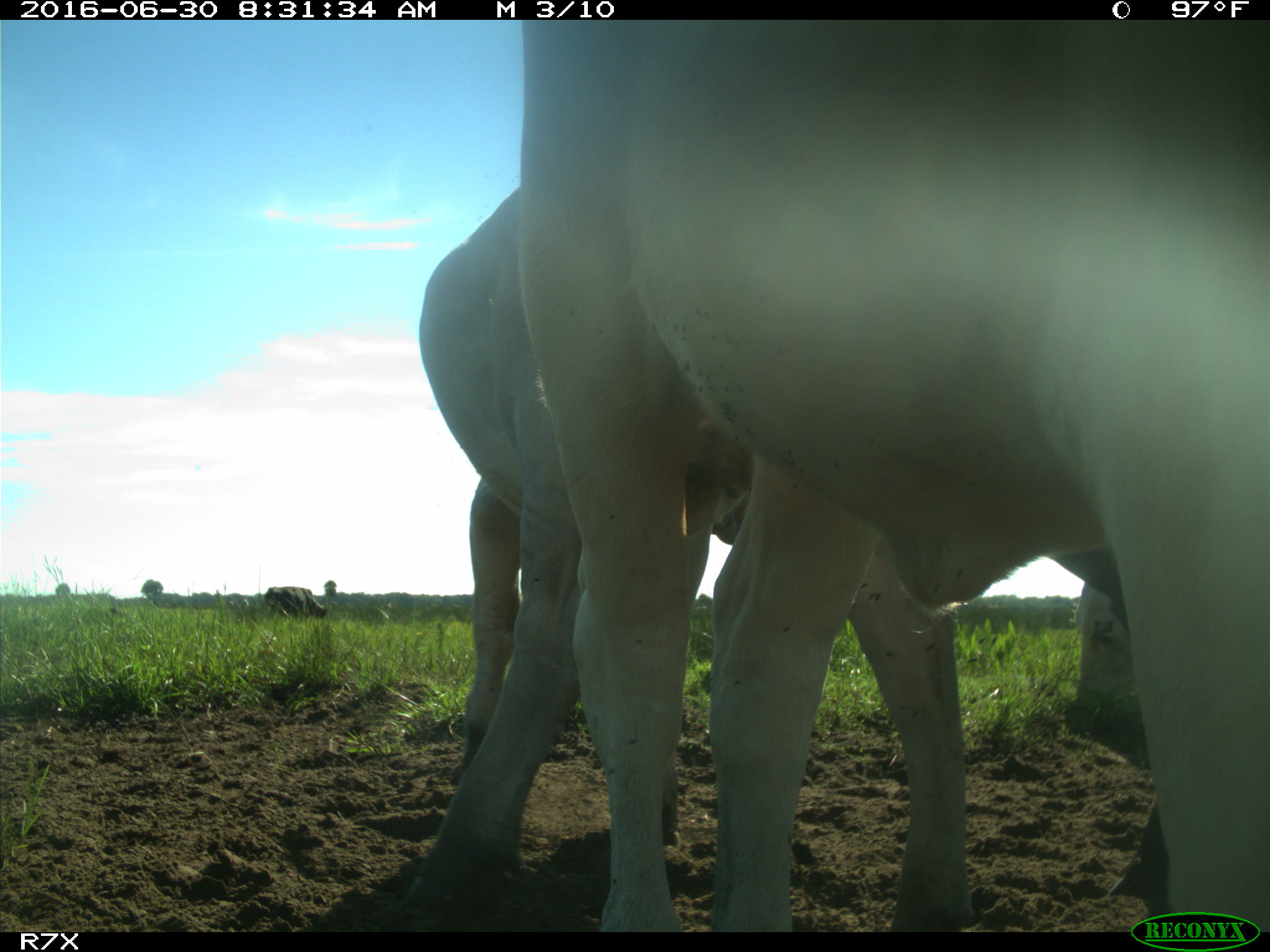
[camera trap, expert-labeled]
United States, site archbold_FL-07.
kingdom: Animalia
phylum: Chordata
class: Mammalia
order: Artiodactyla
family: Bovidae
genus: Bos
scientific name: Bos taurus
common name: domestic cow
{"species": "Bos taurus (domestic cow)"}